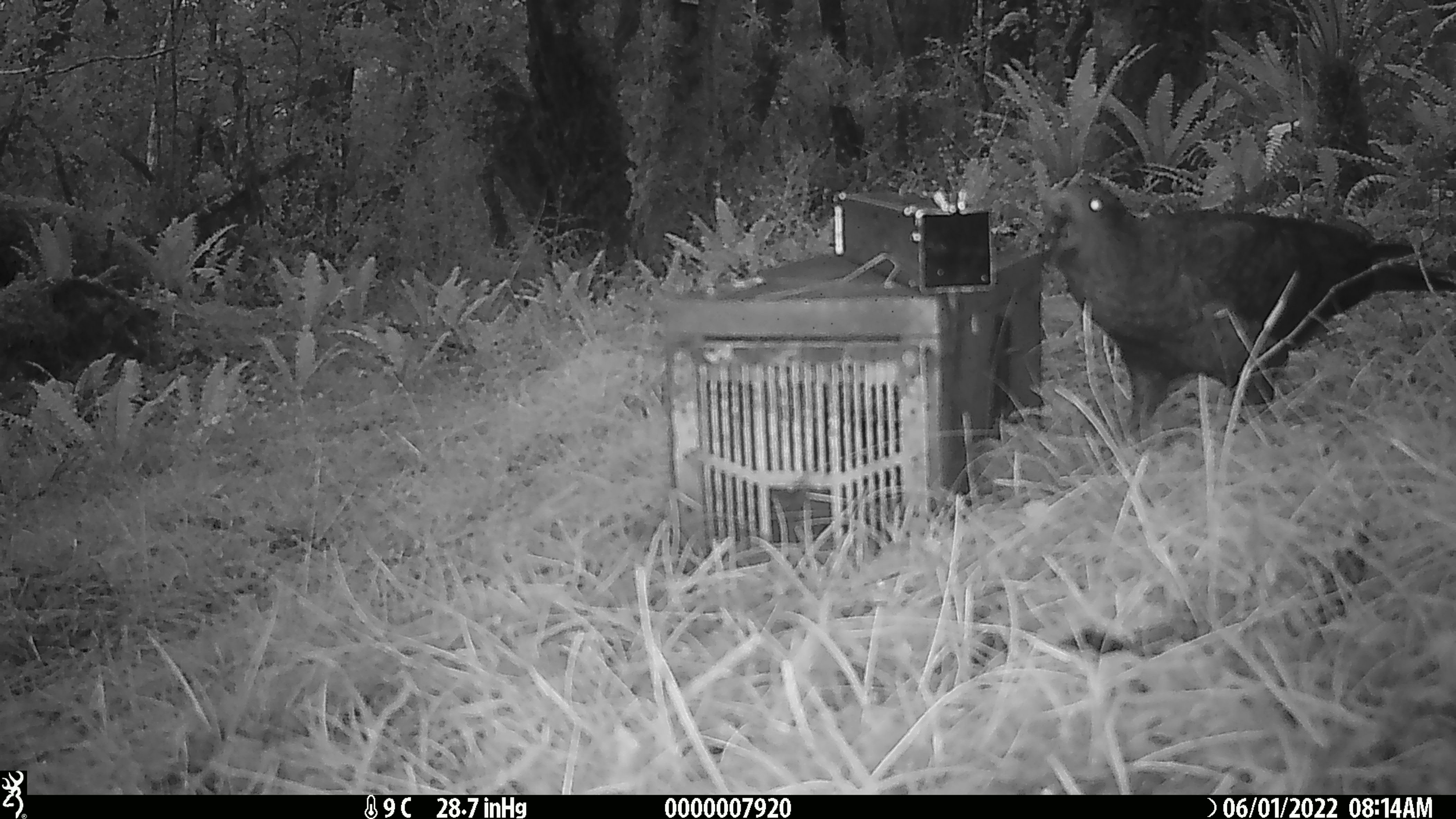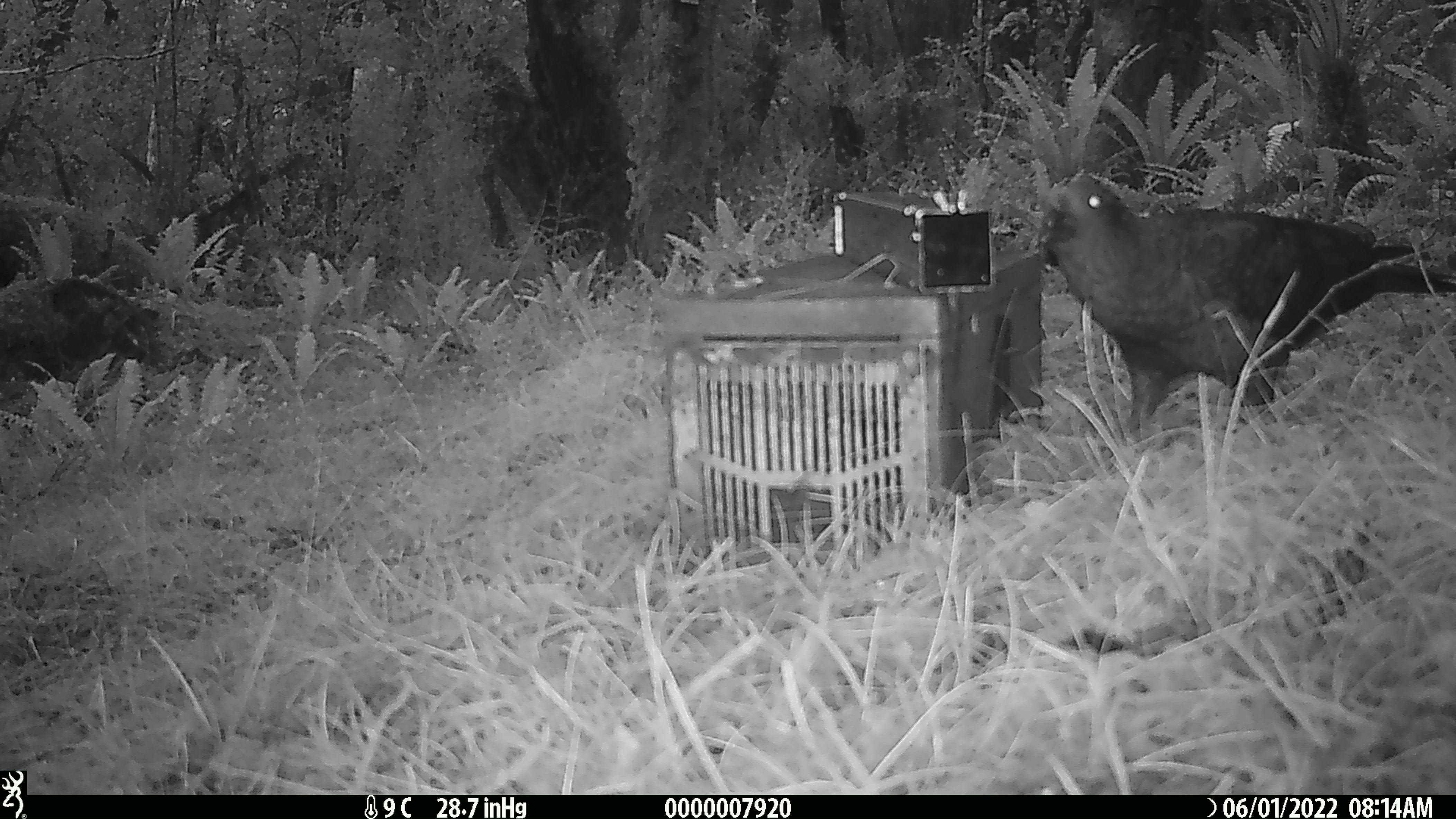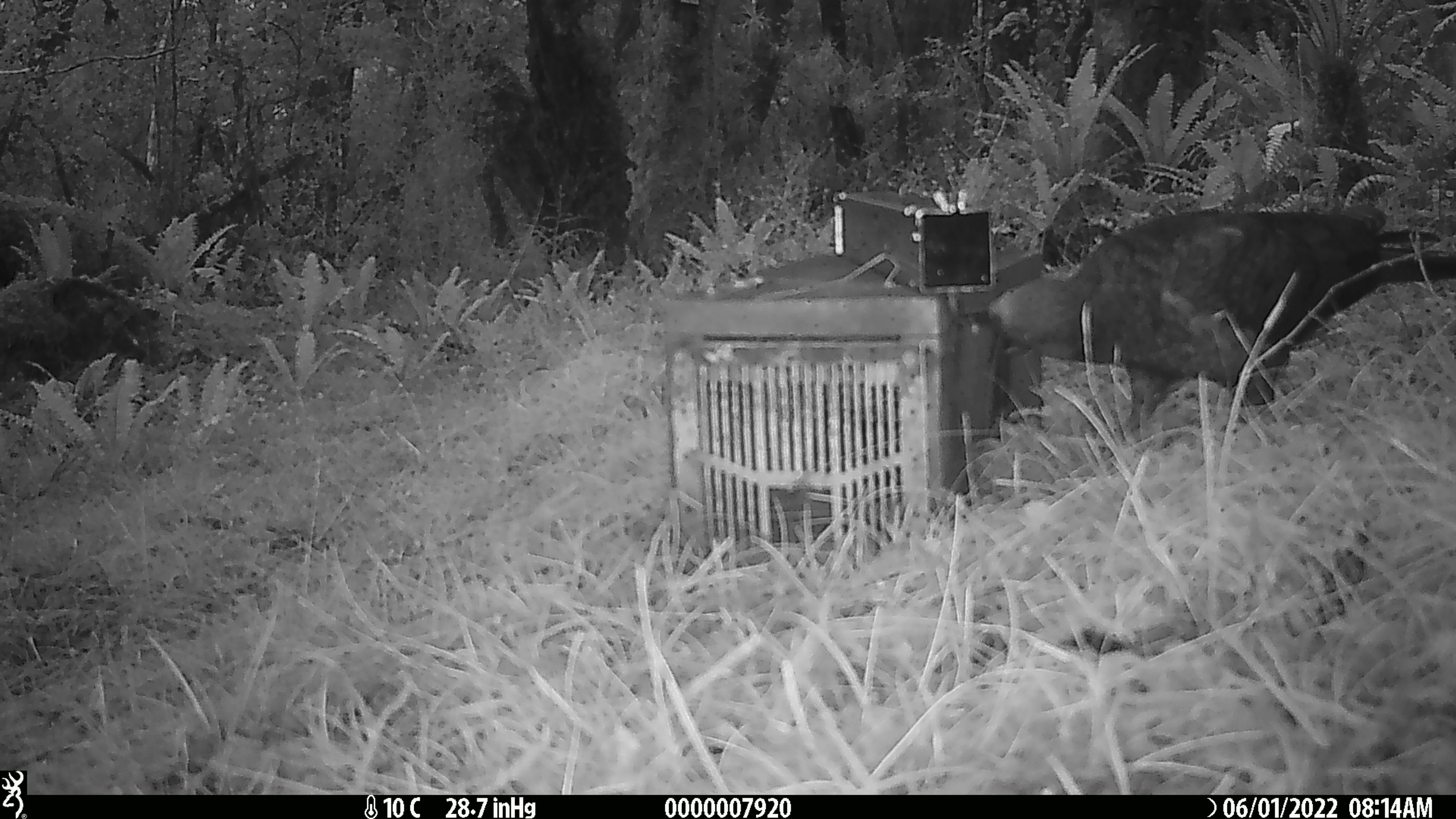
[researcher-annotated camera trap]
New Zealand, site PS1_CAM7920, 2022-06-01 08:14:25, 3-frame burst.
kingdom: Animalia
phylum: Chordata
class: Aves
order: Psittaciformes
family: Strigopidae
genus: Nestor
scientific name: Nestor notabilis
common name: kea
Kea (Nestor notabilis).